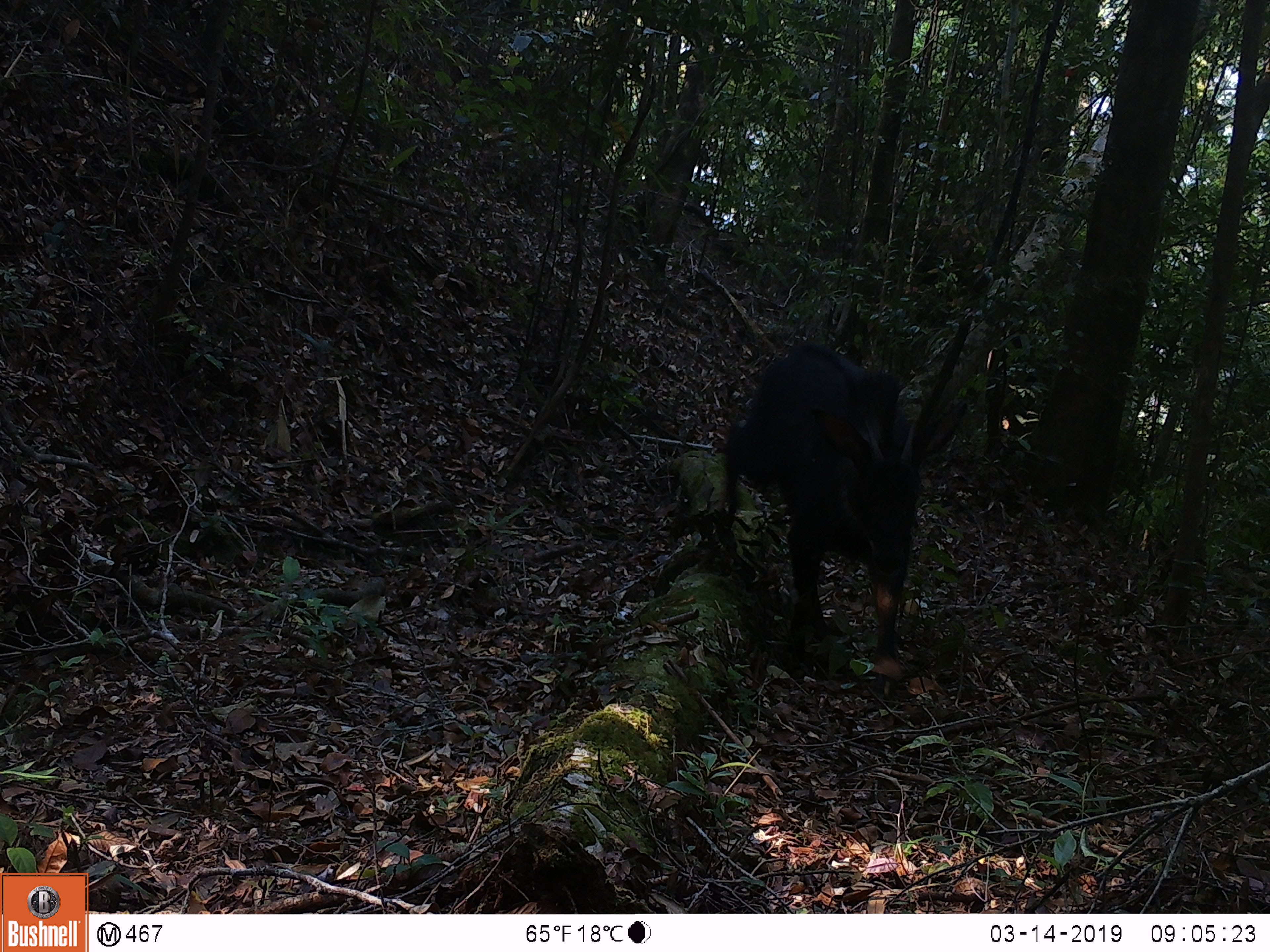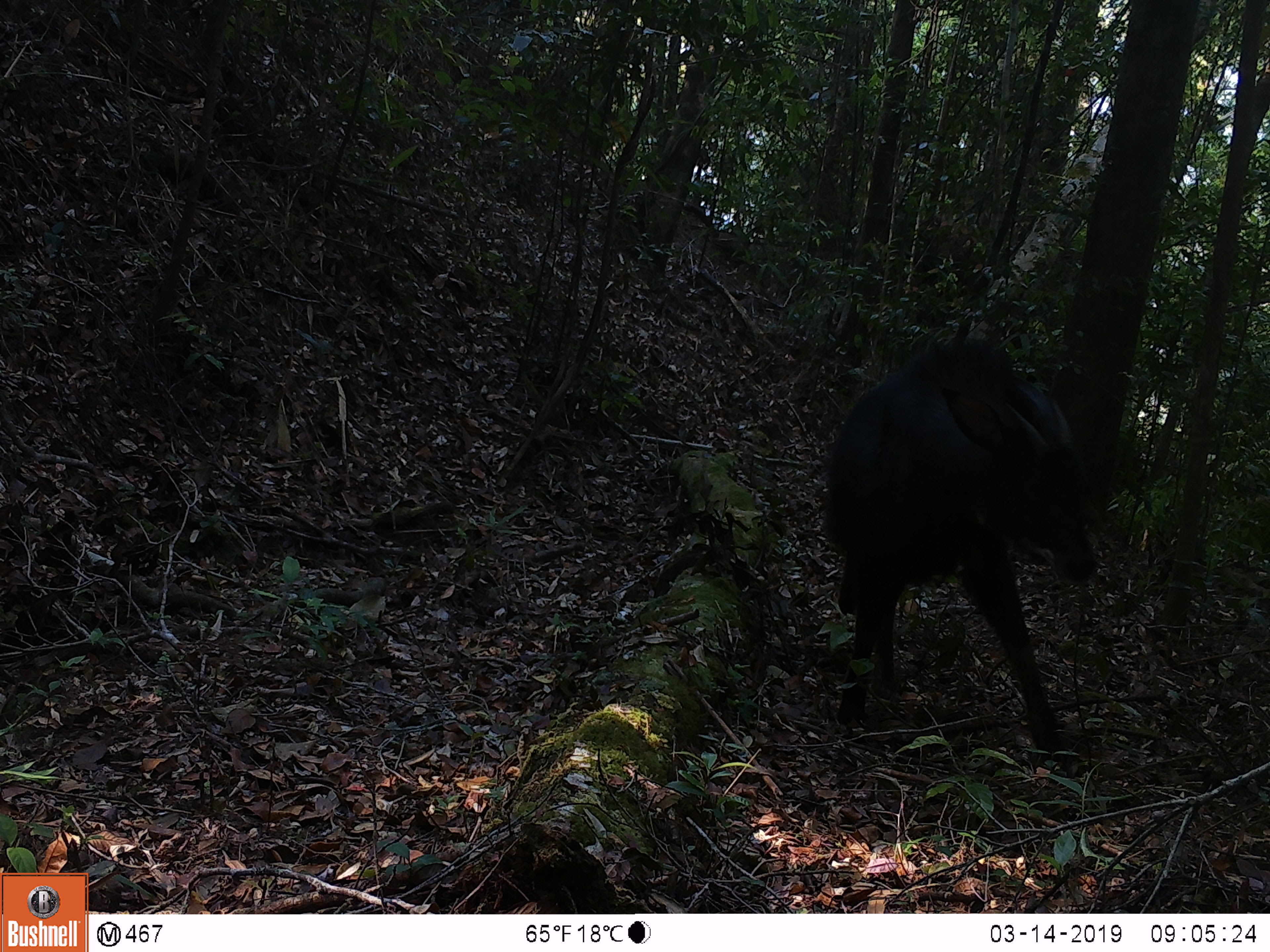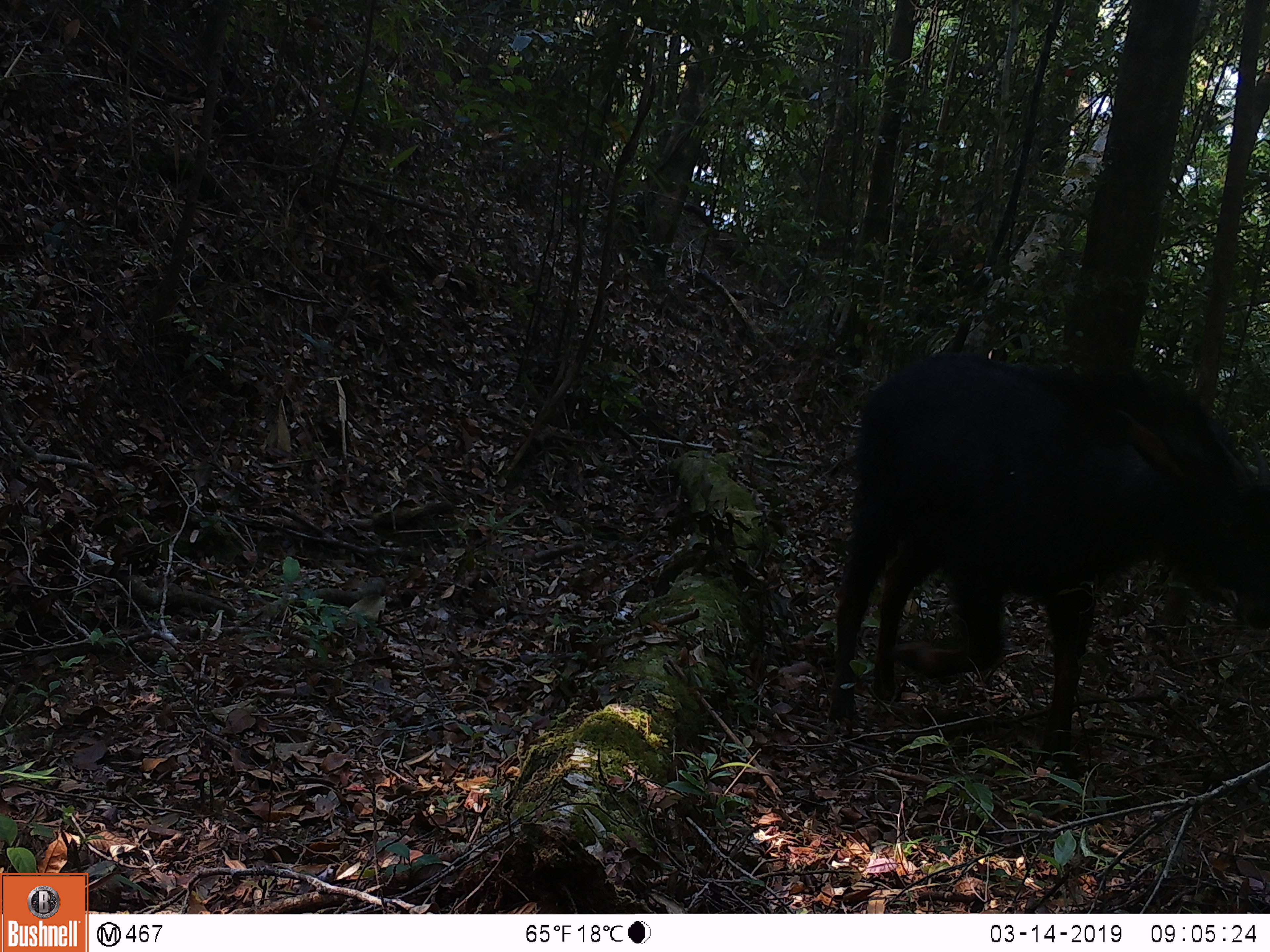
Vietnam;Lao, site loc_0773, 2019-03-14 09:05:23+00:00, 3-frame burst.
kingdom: Animalia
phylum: Chordata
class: Mammalia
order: Artiodactyla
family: Bovidae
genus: Capricornis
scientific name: Capricornis sumatraensis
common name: chinese serow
Chinese serow (Capricornis sumatraensis). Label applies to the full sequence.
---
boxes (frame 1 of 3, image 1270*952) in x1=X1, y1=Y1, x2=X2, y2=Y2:
chinese serow: x1=719, y1=341, x2=914, y2=674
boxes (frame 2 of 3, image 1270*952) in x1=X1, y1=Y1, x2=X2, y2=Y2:
chinese serow: x1=827, y1=337, x2=1100, y2=765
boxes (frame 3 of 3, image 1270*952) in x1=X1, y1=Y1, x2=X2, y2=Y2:
chinese serow: x1=829, y1=349, x2=1265, y2=755